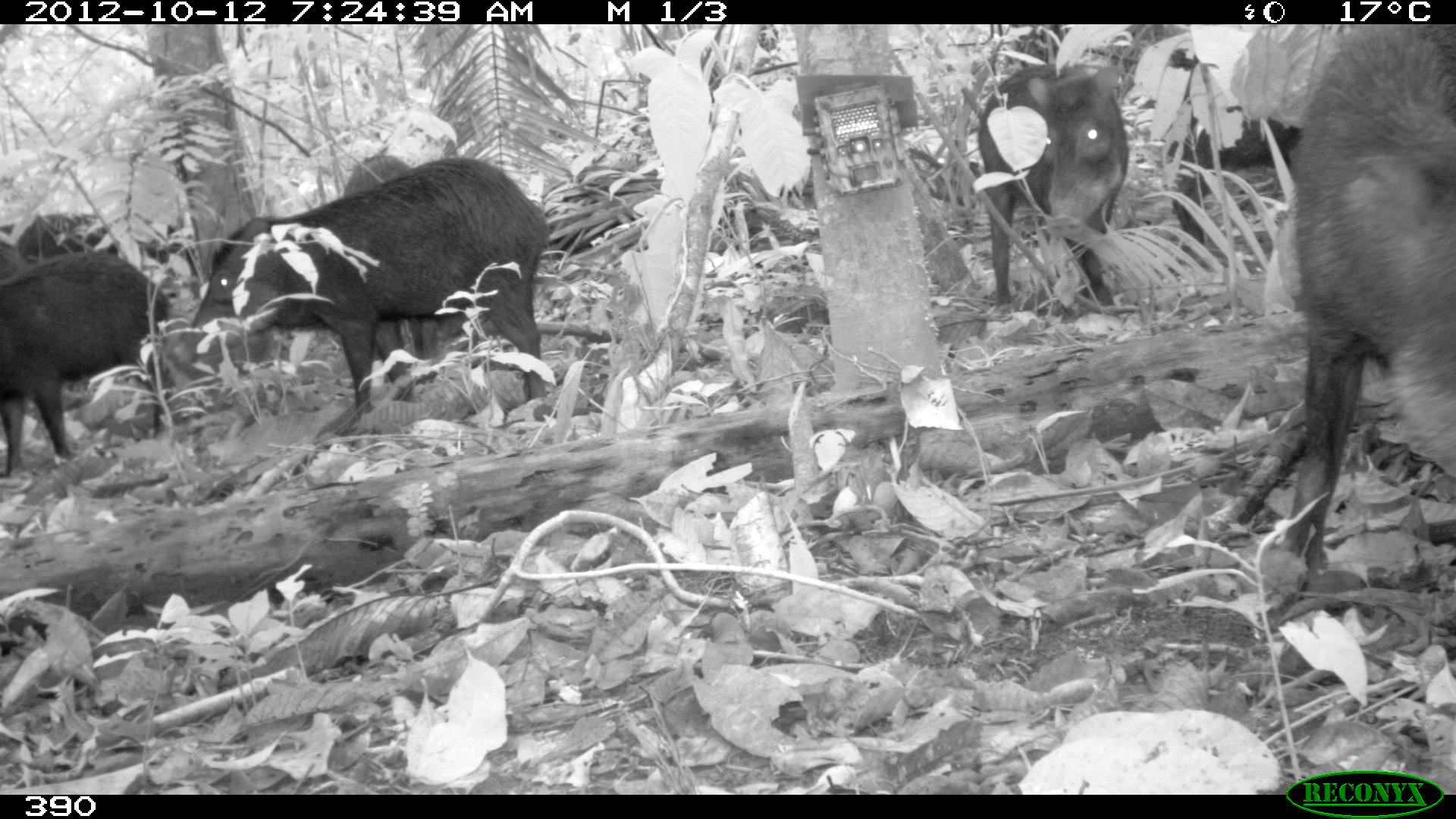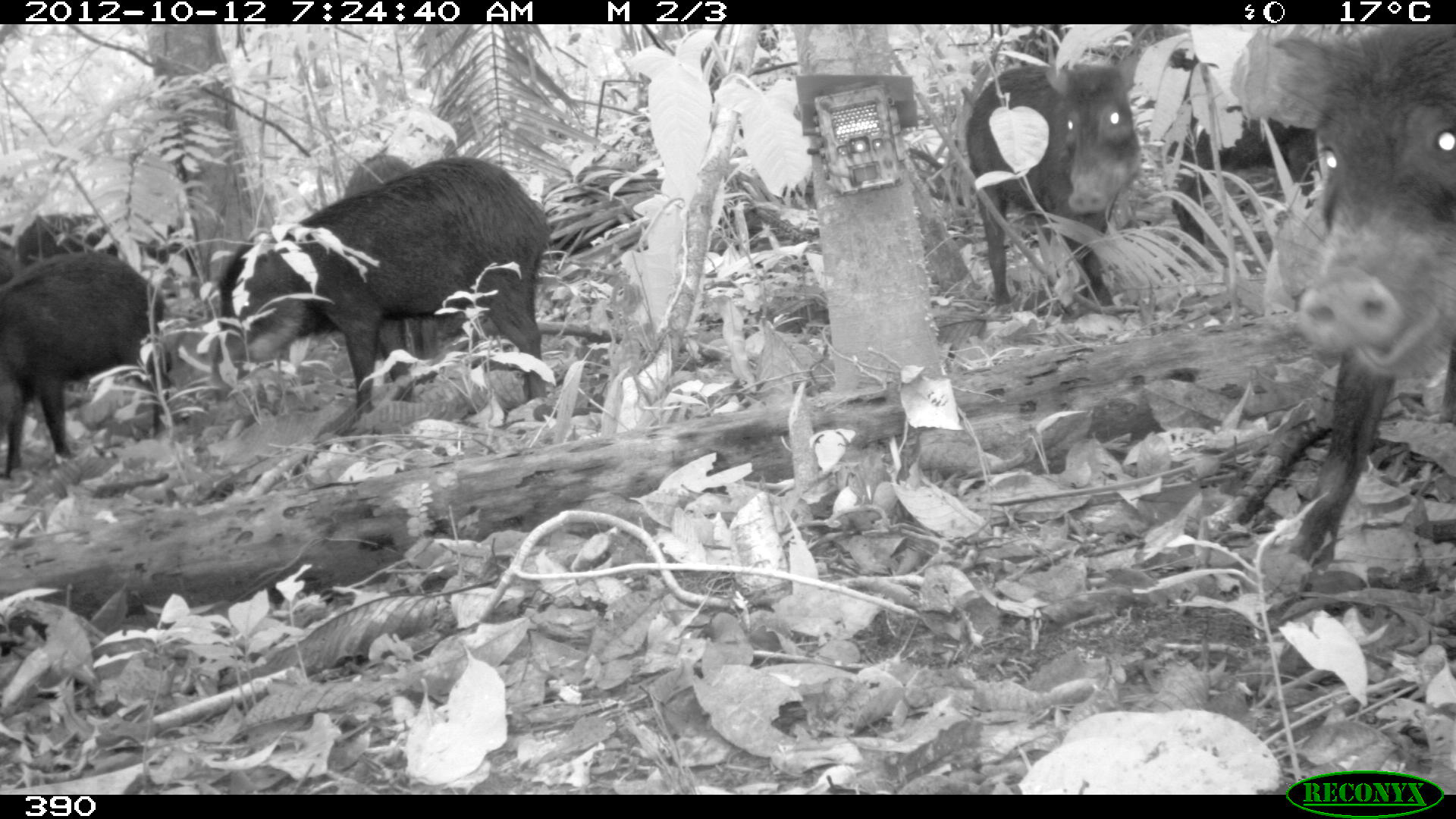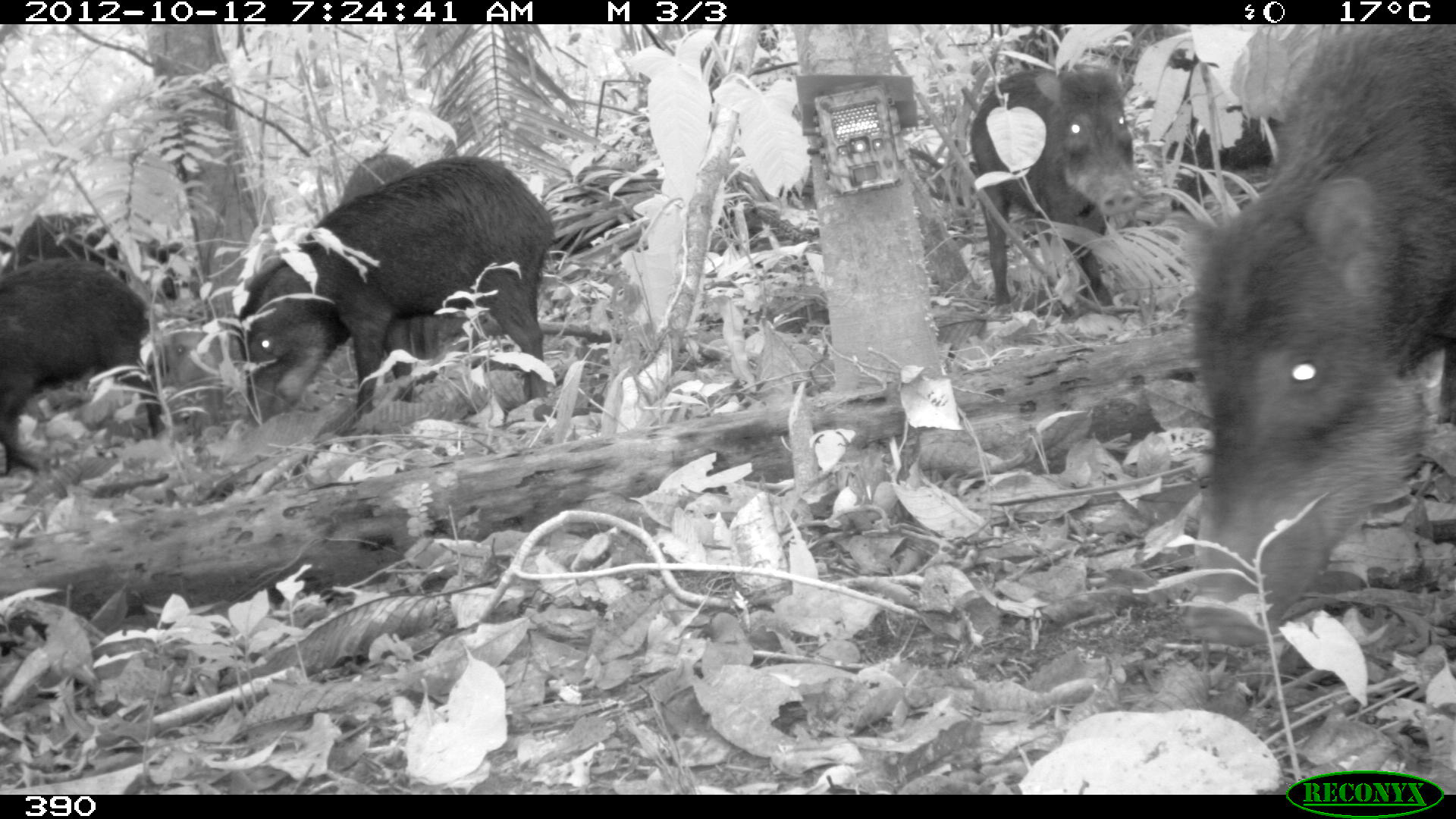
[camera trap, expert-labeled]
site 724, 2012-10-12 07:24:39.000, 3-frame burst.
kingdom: Animalia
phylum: Chordata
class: Mammalia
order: Artiodactyla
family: Tayassuidae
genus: Tayassu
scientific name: Tayassu pecari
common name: white-lipped peccary